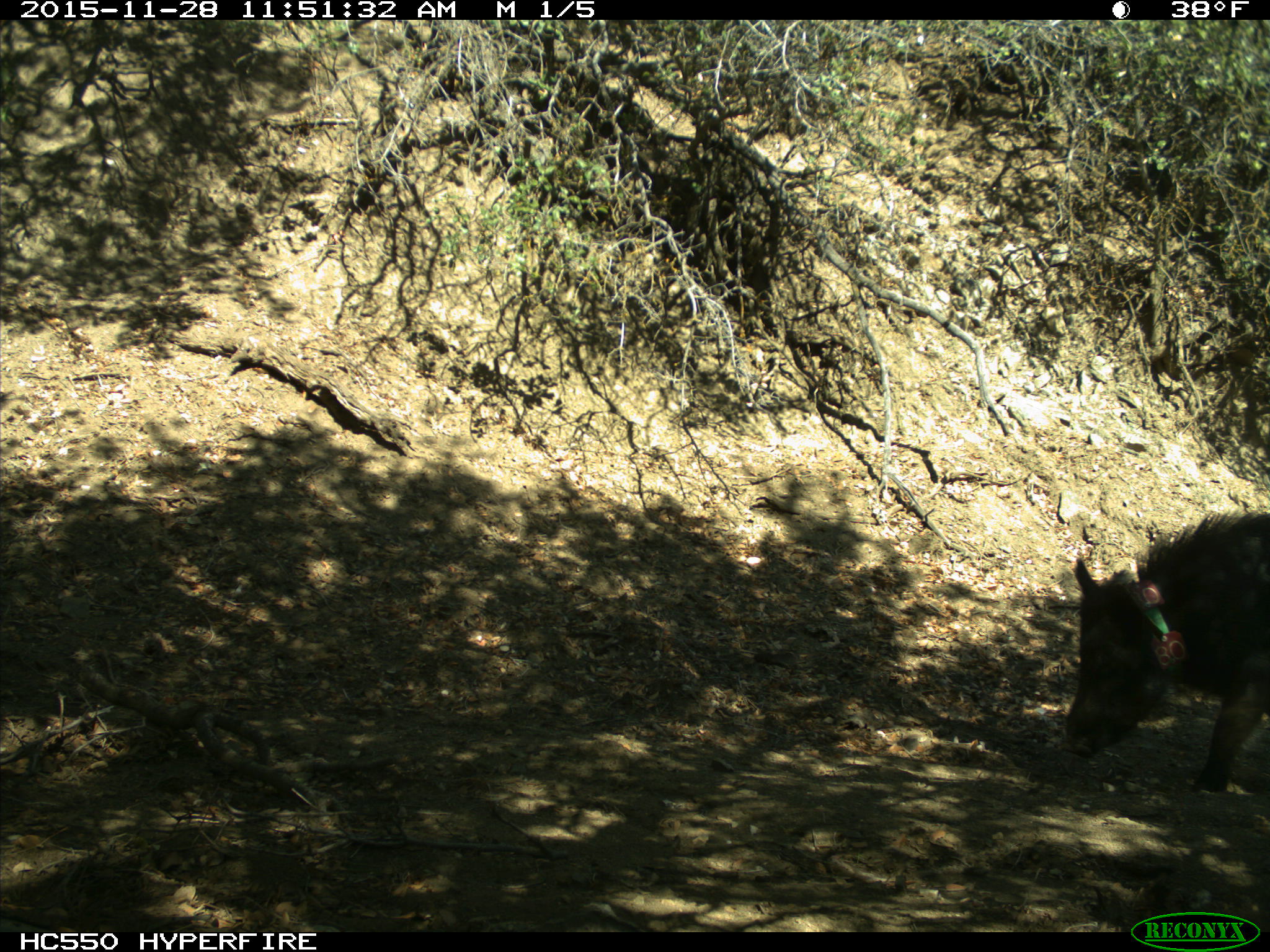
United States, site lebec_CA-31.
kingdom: Animalia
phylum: Chordata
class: Mammalia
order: Artiodactyla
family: Suidae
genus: Sus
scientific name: Sus scrofa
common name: wild boar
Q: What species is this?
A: Sus scrofa (wild boar).